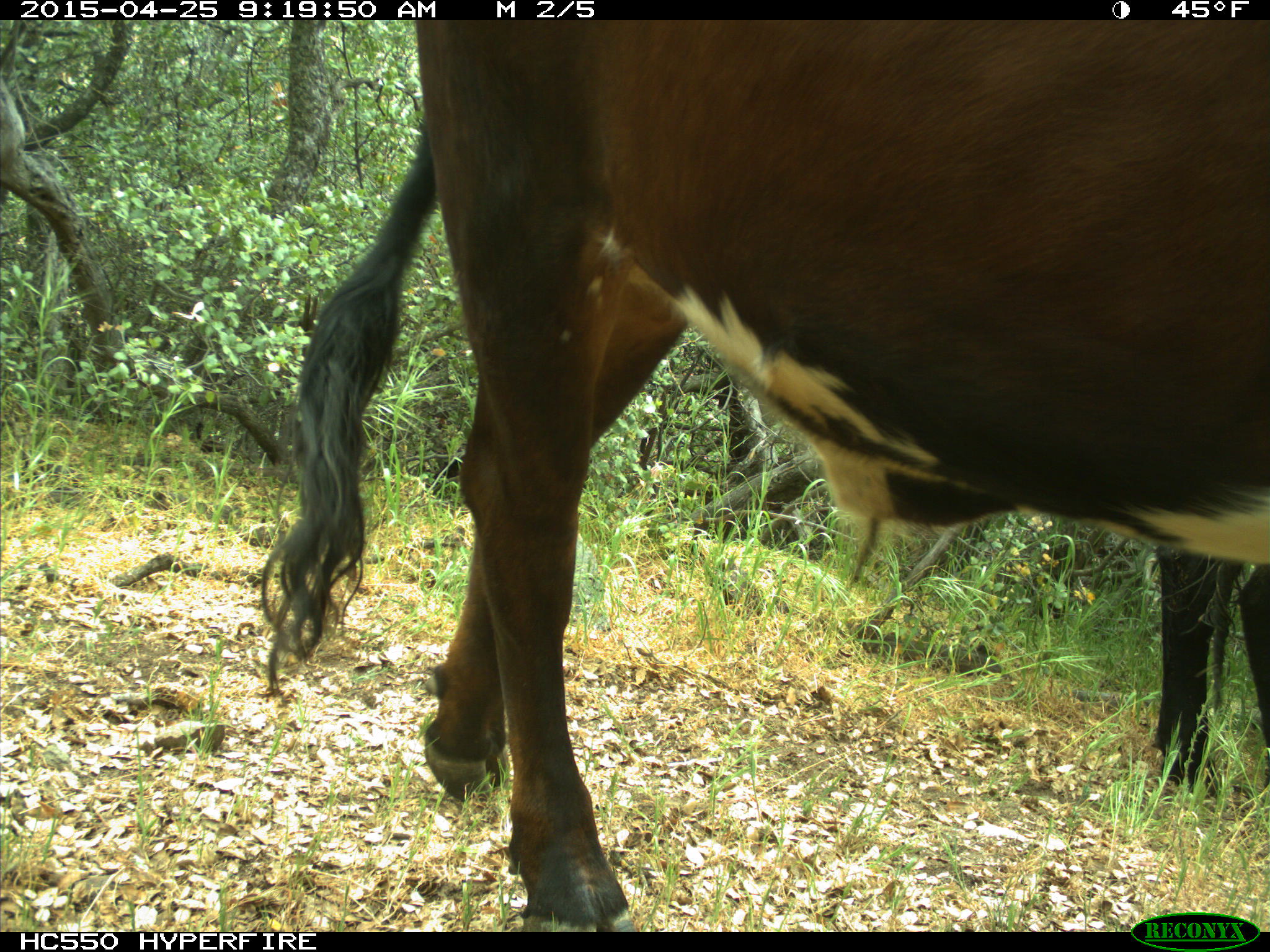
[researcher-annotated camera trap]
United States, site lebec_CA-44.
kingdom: Animalia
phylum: Chordata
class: Mammalia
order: Artiodactyla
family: Suidae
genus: Sus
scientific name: Sus scrofa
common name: wild boar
Sus scrofa (wild boar).